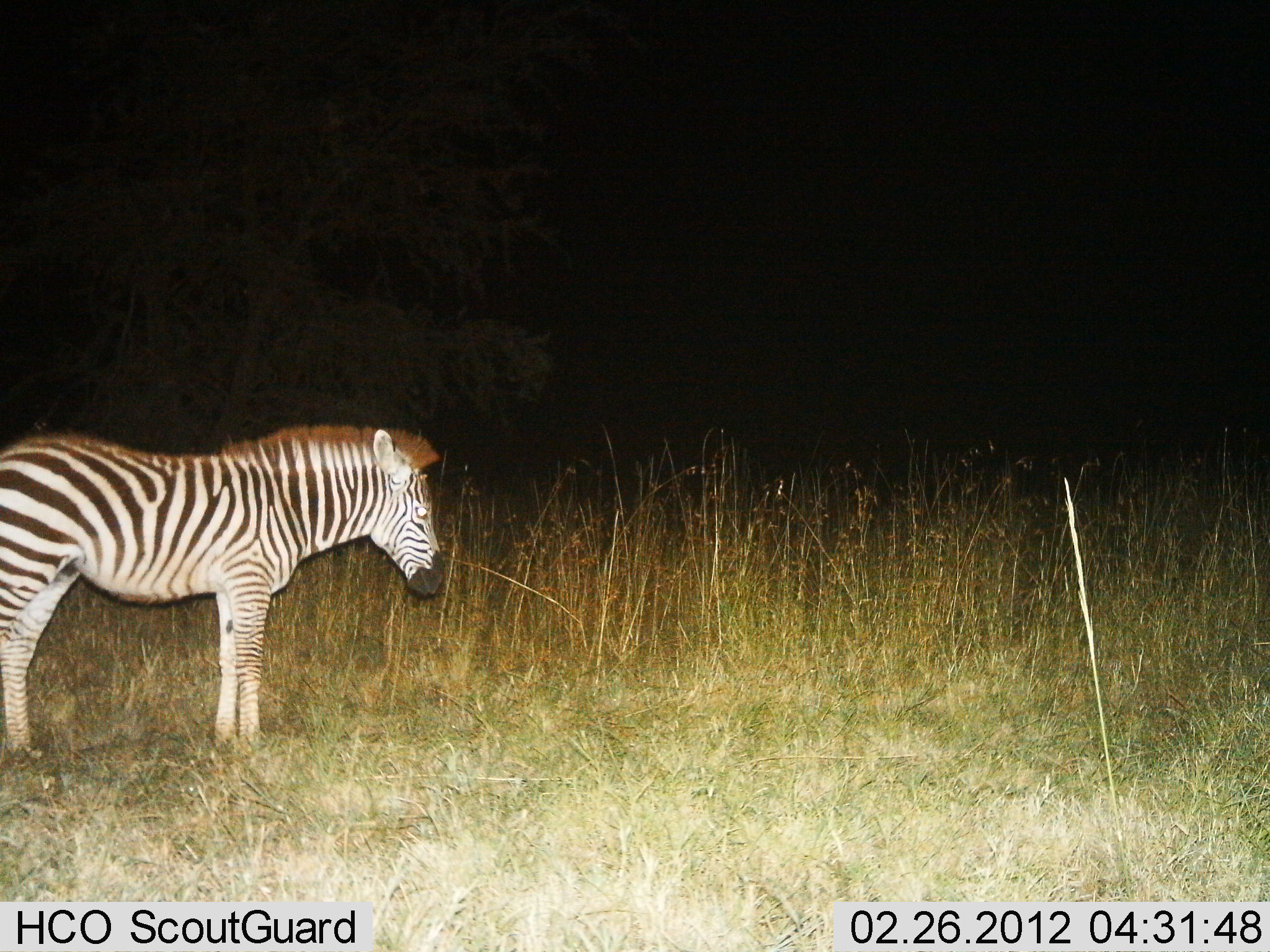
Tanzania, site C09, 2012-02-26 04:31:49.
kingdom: Animalia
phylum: Chordata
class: Mammalia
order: Perissodactyla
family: Equidae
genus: Equus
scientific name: Equus quagga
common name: plains zebra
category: zebra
Zebra (plains zebra) (Equus quagga), count 1. Behavior (volunteer vote fractions): standing 100%, resting 0%, moving 0%, interacting 0%. Young present (vote fraction): 10%. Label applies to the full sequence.